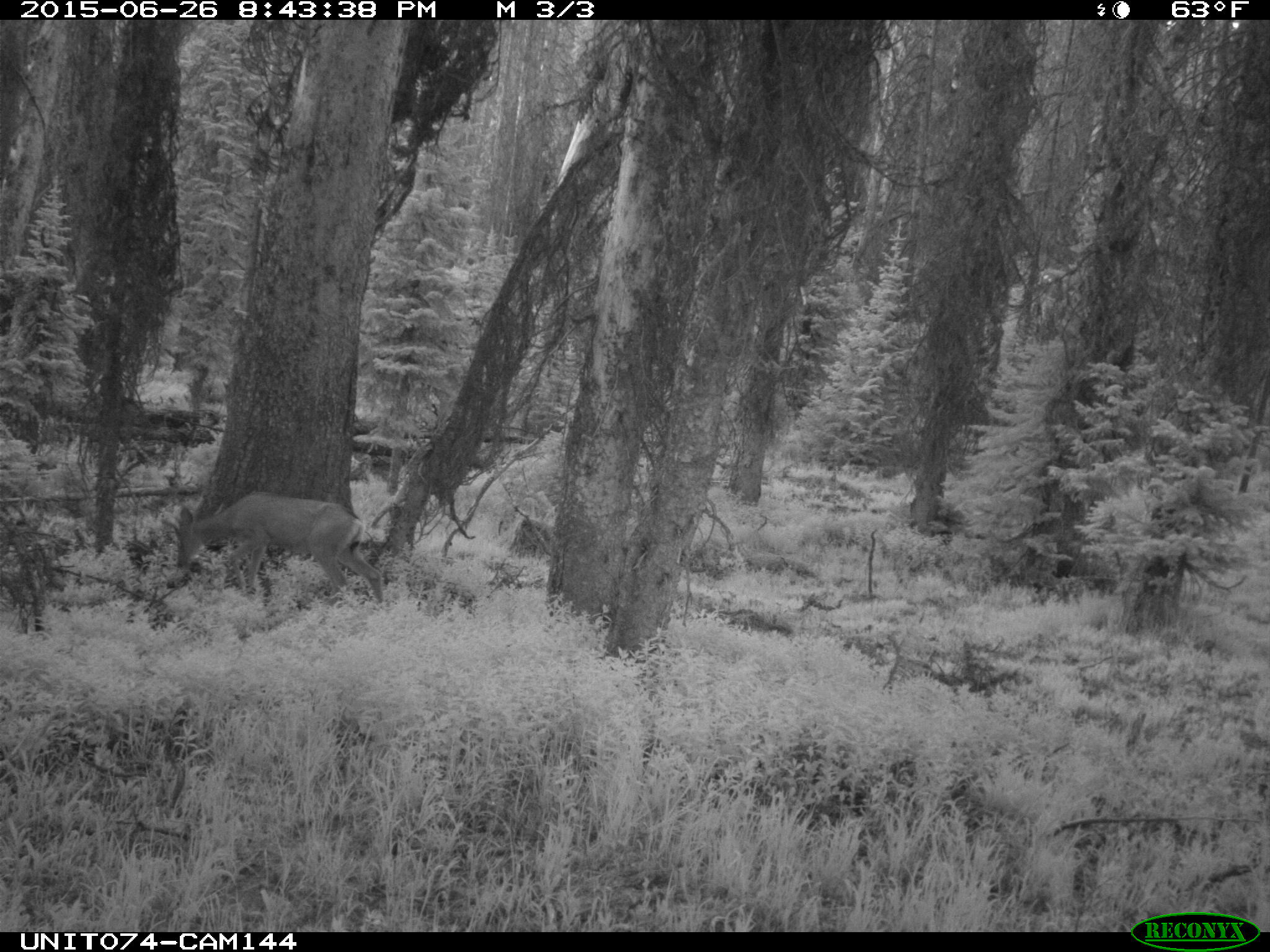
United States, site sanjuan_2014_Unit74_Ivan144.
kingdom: Animalia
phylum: Chordata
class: Mammalia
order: Artiodactyla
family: Cervidae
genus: Odocoileus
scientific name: Odocoileus hemionus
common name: mule deer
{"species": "Odocoileus hemionus (mule deer)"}